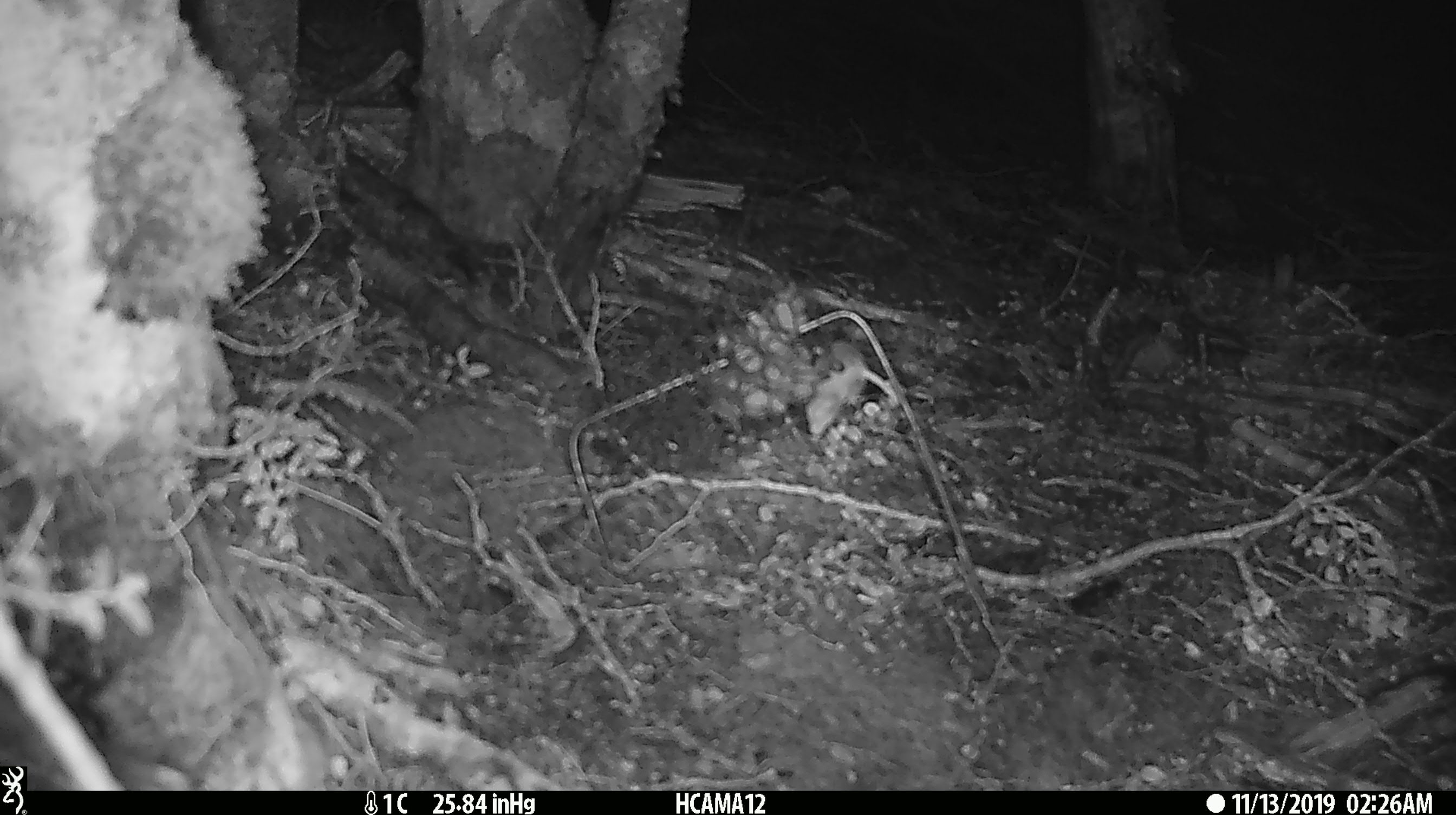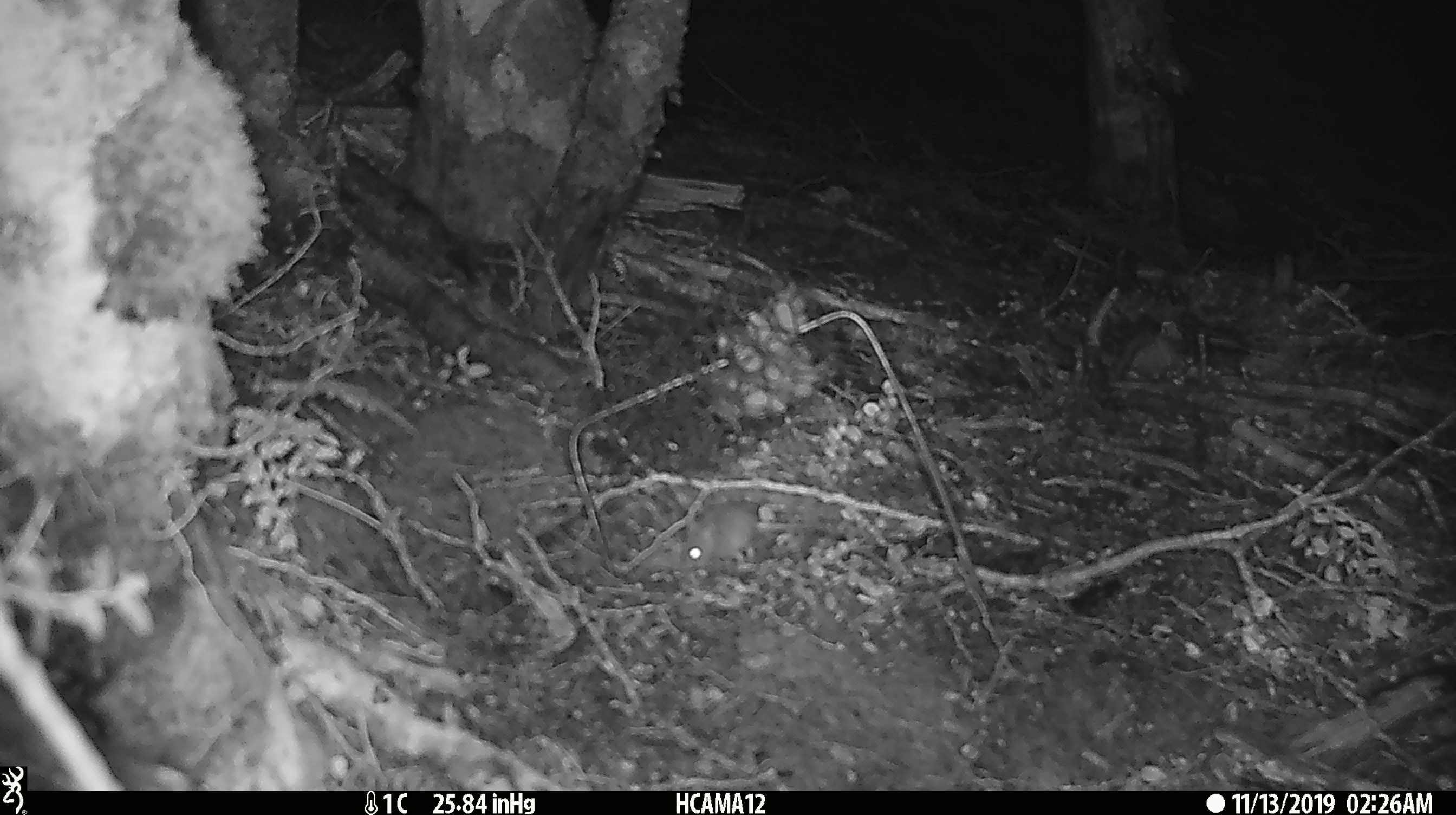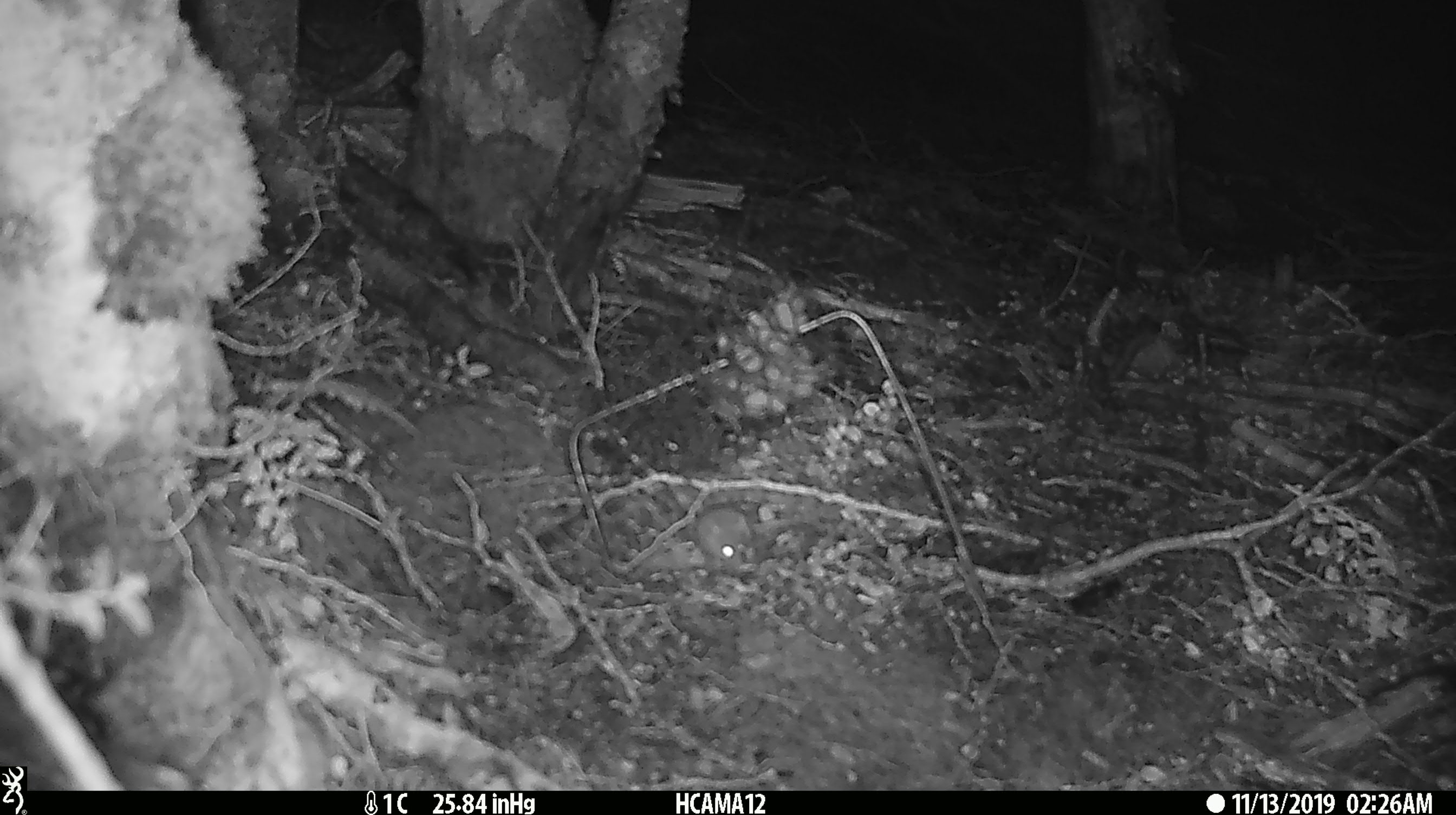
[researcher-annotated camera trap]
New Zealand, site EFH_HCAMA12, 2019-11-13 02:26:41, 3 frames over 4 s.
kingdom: Animalia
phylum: Chordata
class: Mammalia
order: Rodentia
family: Muridae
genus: Mus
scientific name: Mus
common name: mouse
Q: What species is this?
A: Mouse (Mus).